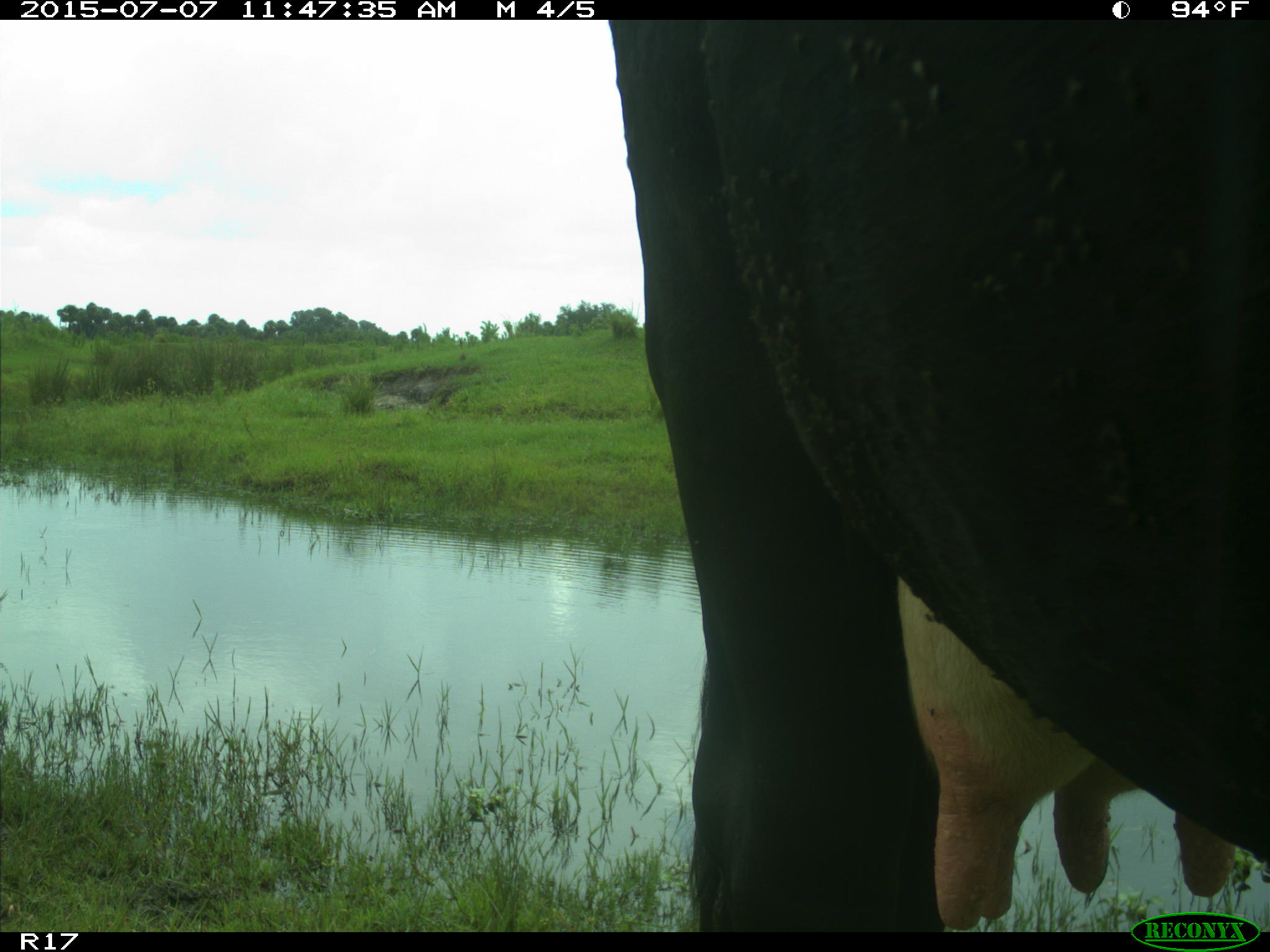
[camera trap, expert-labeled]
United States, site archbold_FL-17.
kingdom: Animalia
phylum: Chordata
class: Mammalia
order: Artiodactyla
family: Bovidae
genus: Bos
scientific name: Bos taurus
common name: domestic cow